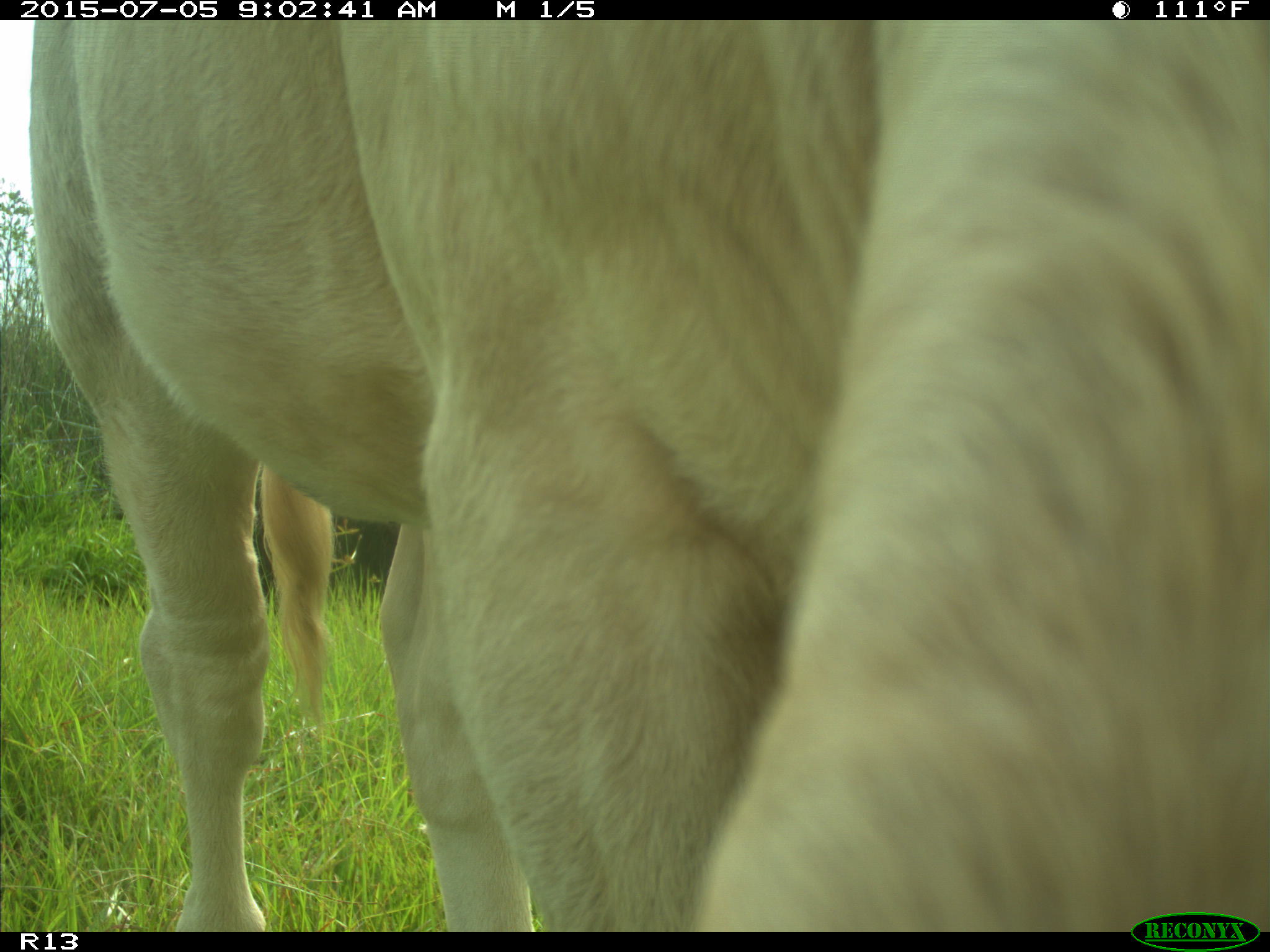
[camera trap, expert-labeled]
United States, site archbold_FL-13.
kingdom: Animalia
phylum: Chordata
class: Mammalia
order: Artiodactyla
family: Bovidae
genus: Bos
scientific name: Bos taurus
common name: domestic cow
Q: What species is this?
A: Bos taurus (domestic cow).